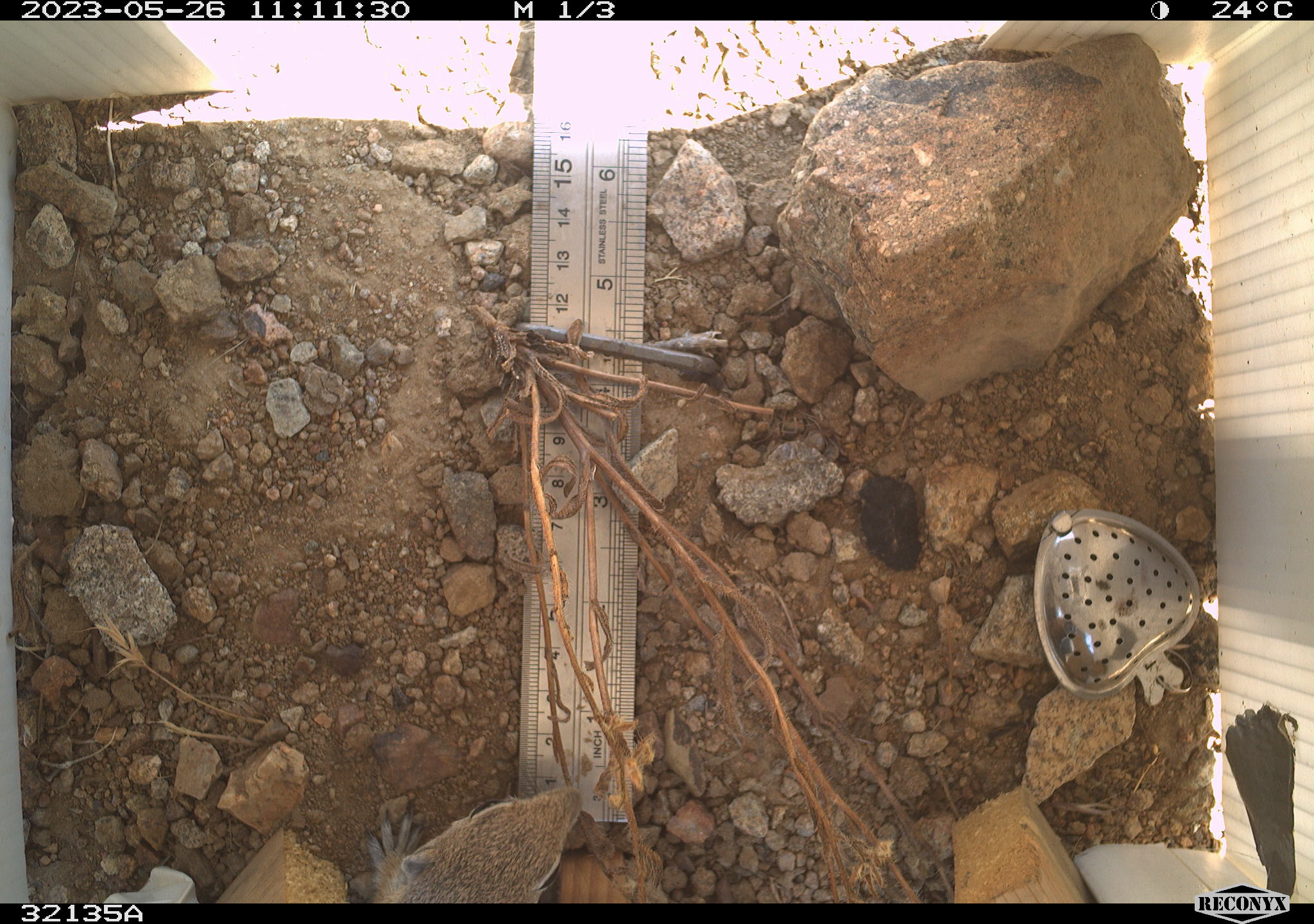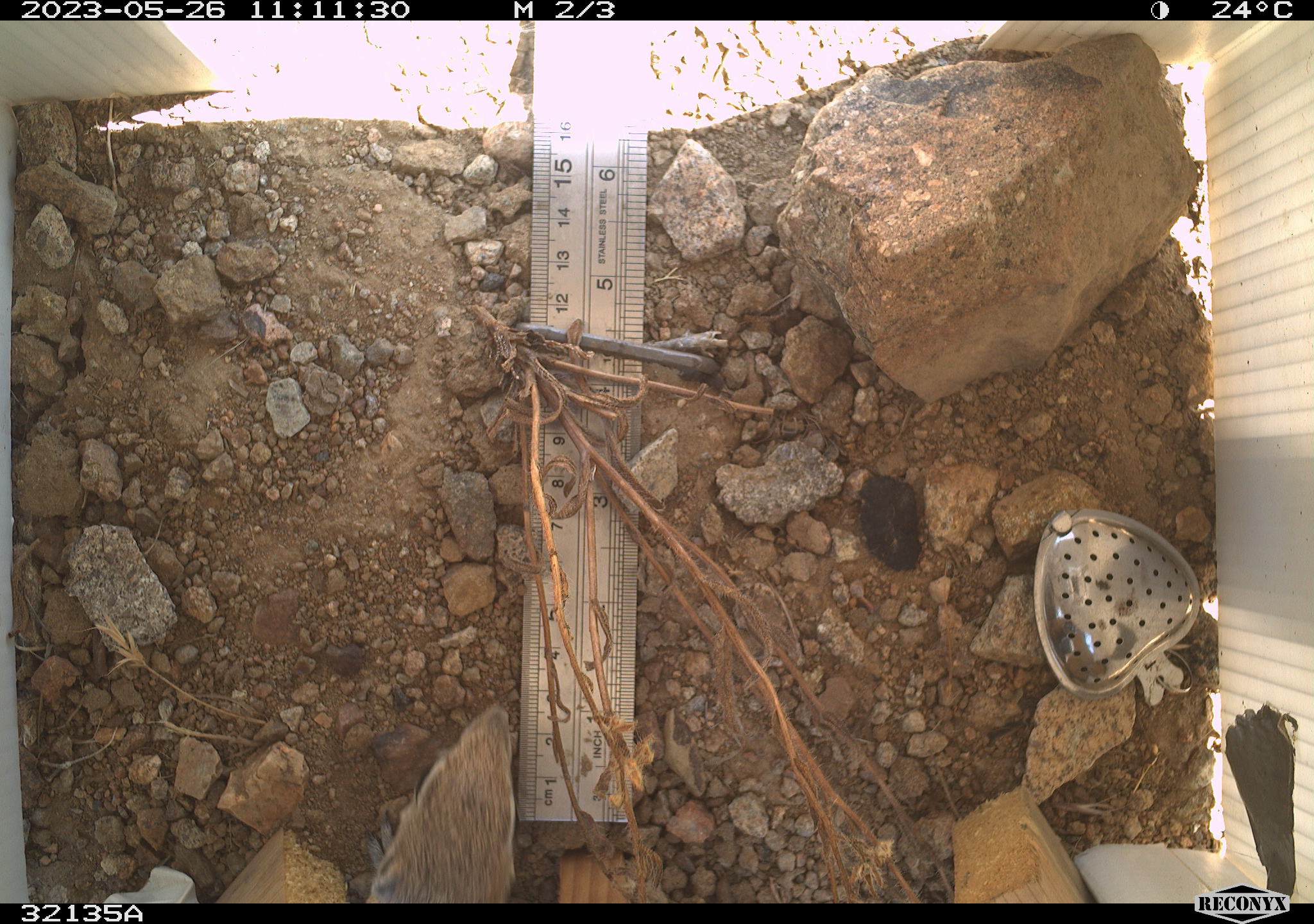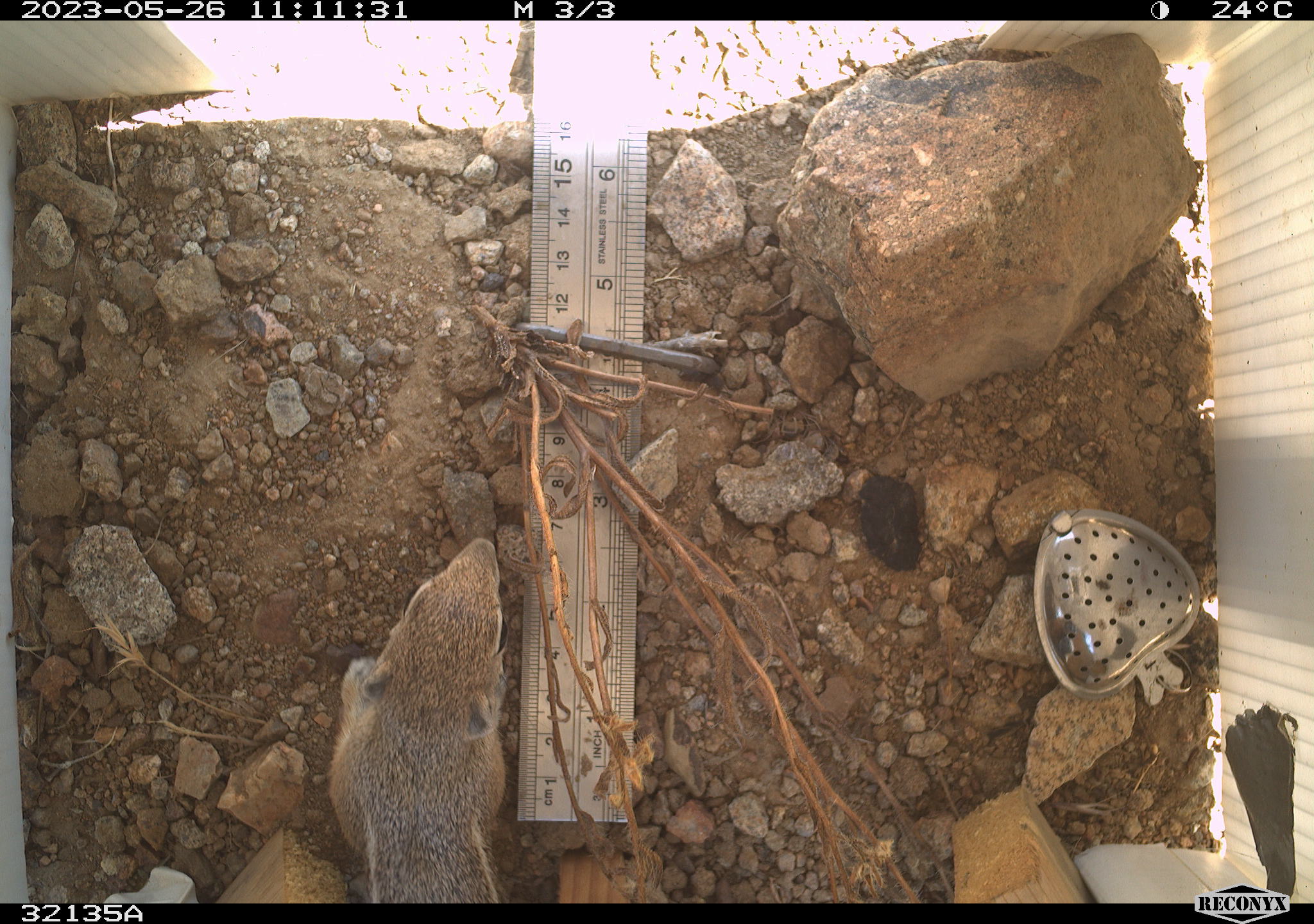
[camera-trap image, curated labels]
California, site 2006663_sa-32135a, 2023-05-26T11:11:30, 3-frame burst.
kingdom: Animalia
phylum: Chordata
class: Mammalia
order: Rodentia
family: Sciuridae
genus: Ammospermophilus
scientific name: Ammospermophilus leucurus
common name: white-tailed antelope squirrel